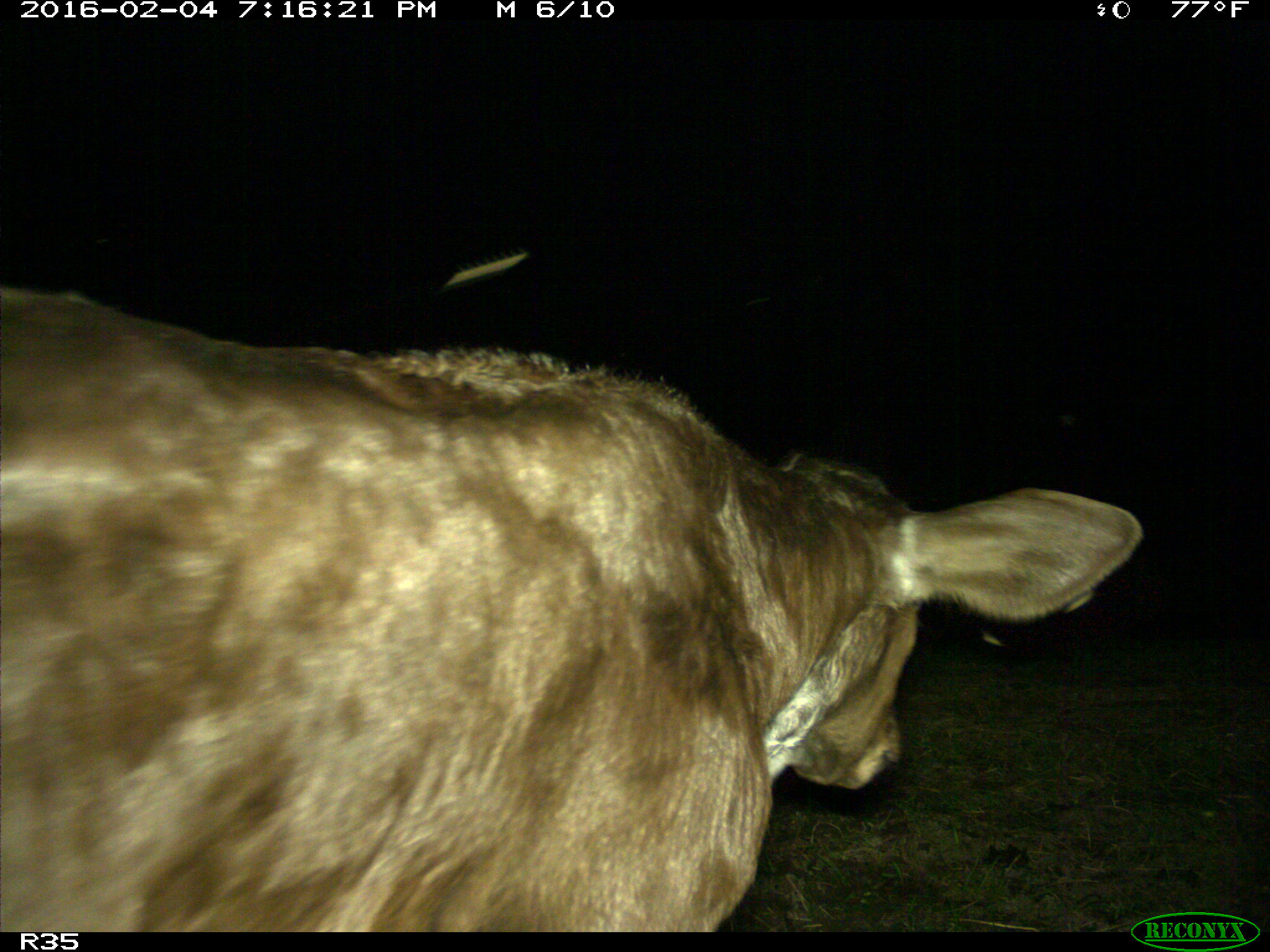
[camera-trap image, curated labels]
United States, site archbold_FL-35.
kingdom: Animalia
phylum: Chordata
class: Mammalia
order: Artiodactyla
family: Bovidae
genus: Bos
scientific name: Bos taurus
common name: domestic cow